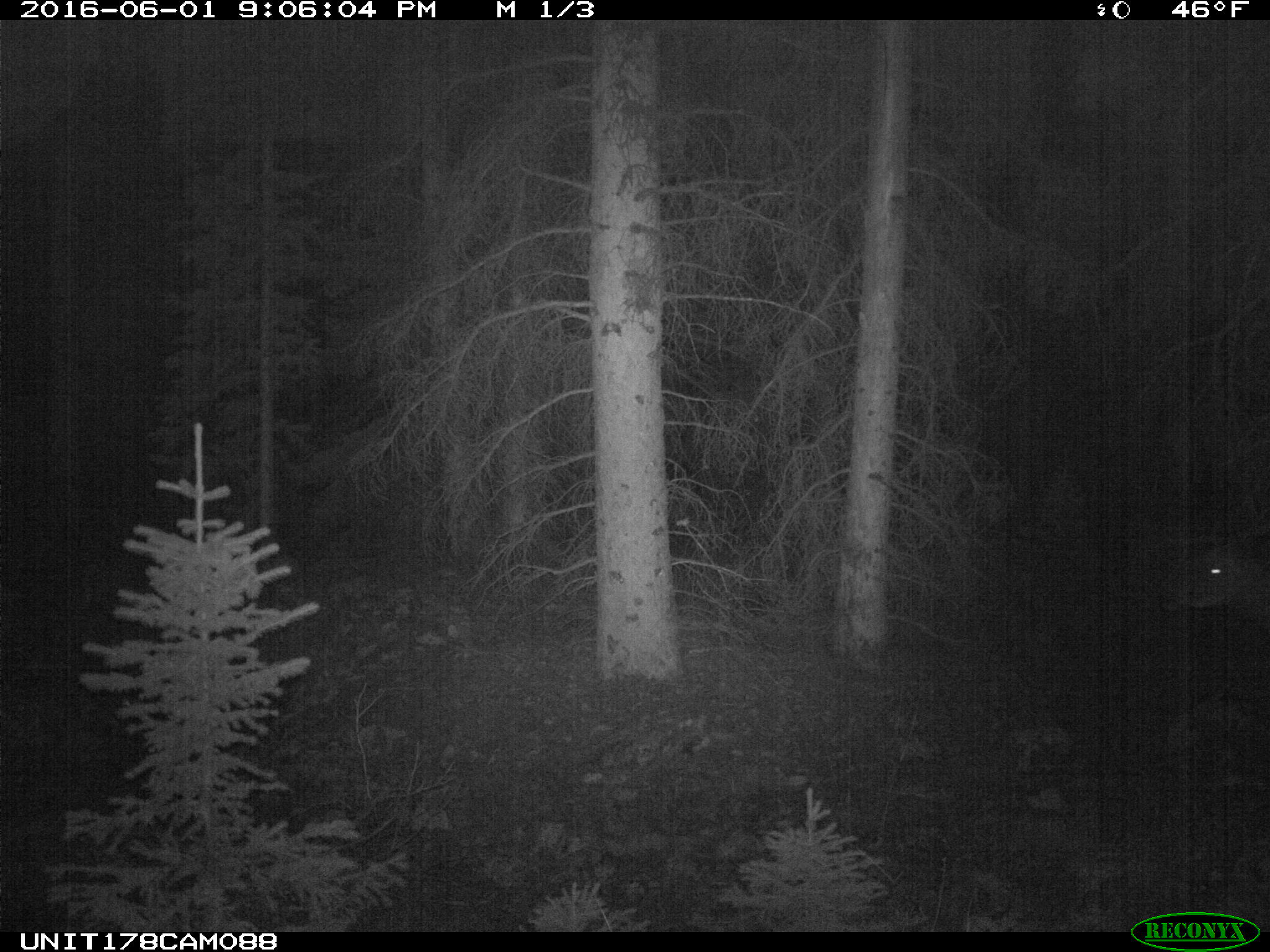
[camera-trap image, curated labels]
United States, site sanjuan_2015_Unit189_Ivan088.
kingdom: Animalia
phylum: Chordata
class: Mammalia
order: Artiodactyla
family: Cervidae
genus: Cervus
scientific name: Cervus elaphus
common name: red deer